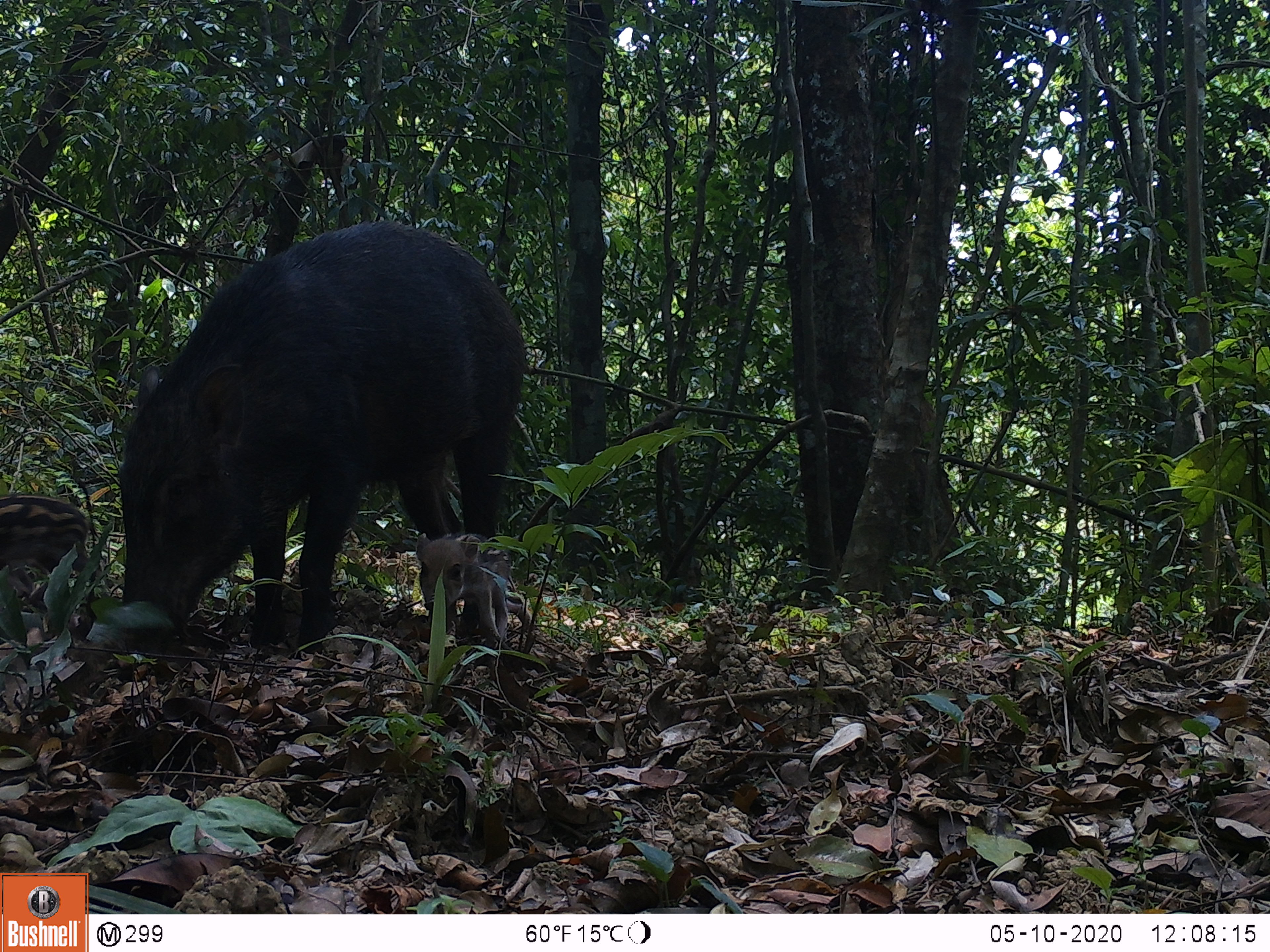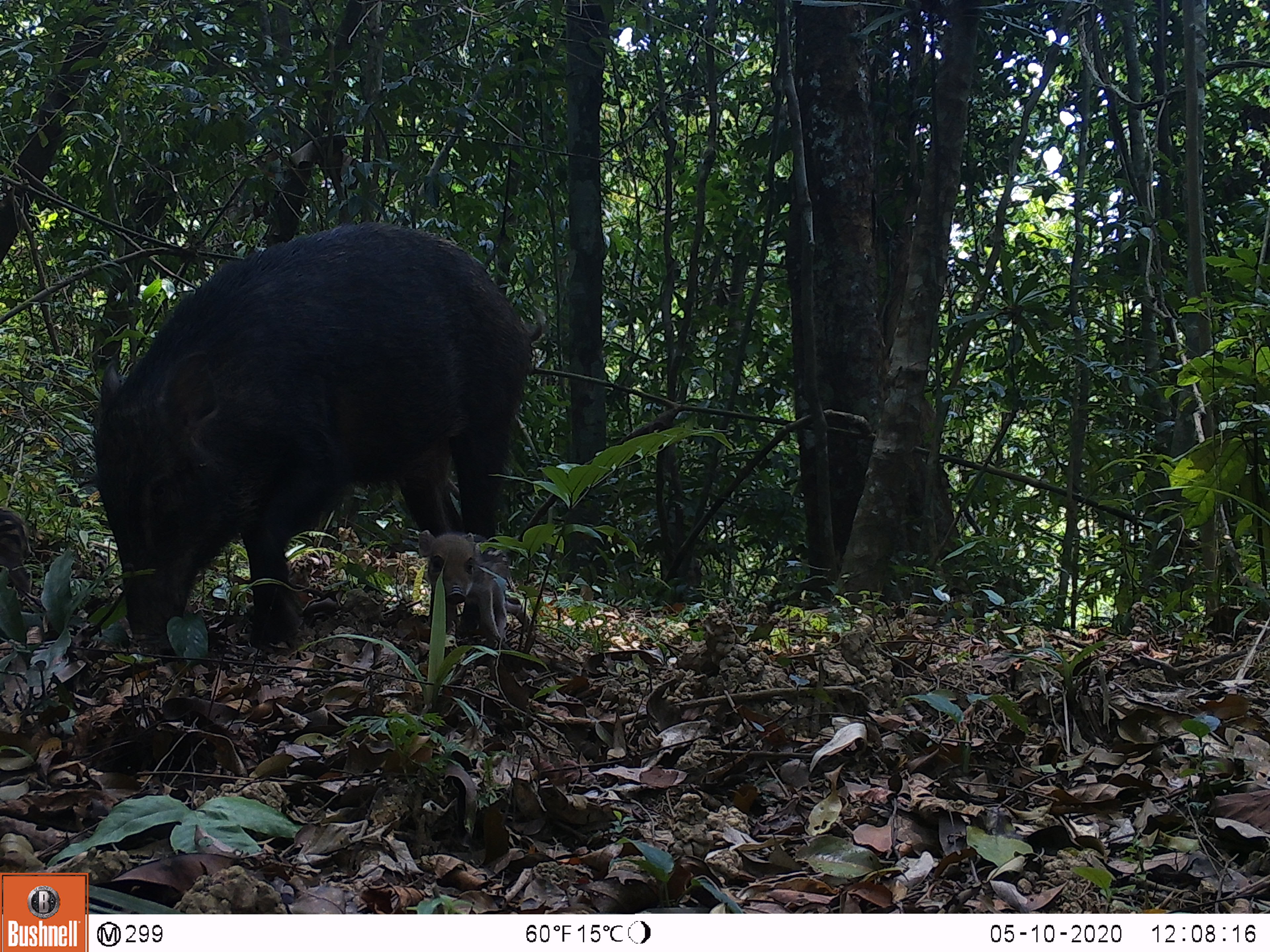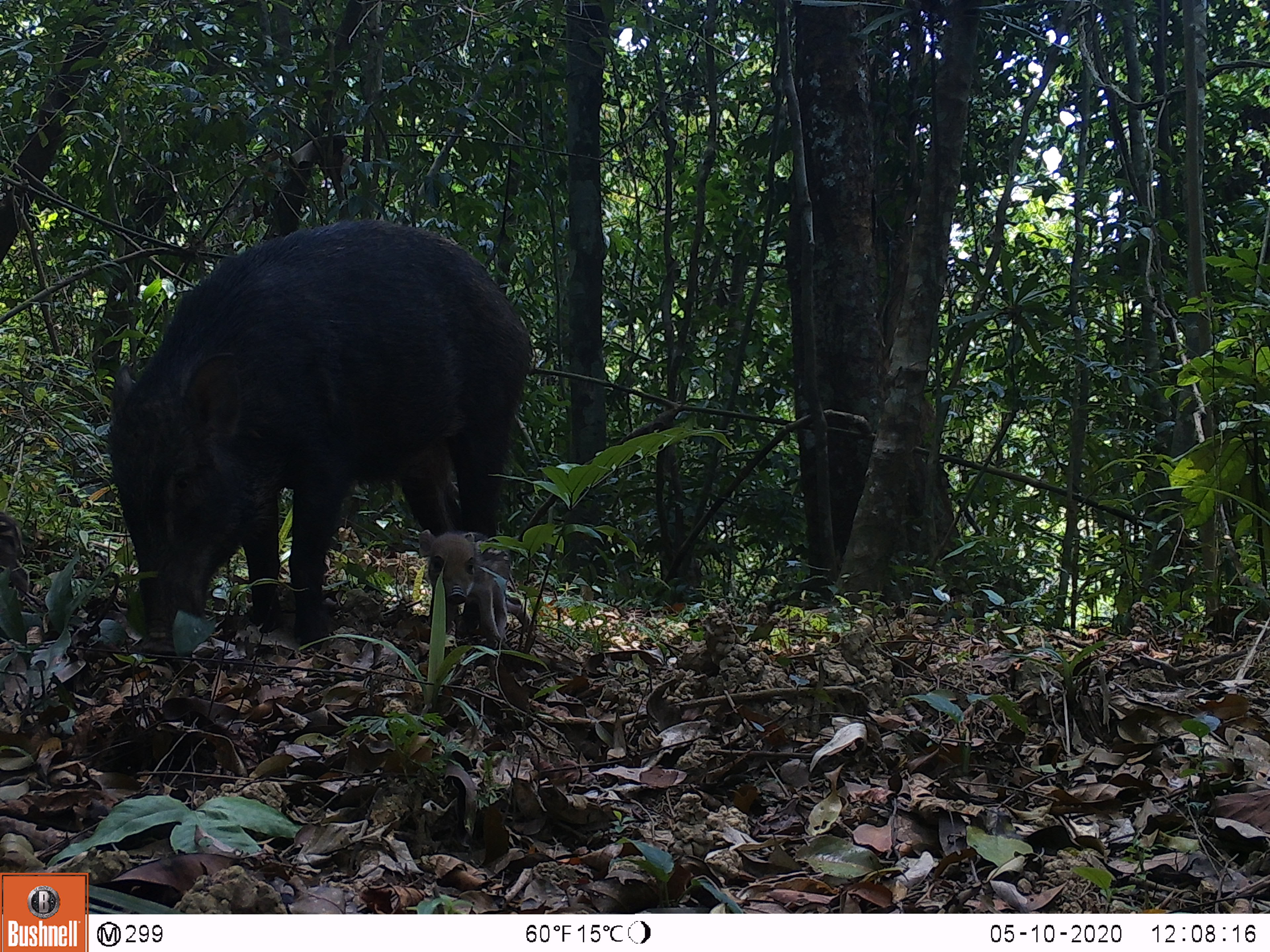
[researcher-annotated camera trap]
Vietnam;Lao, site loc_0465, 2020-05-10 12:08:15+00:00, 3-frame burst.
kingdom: Animalia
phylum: Chordata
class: Mammalia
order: Artiodactyla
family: Suidae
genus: Sus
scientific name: Sus scrofa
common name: eurasian wild pig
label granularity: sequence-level